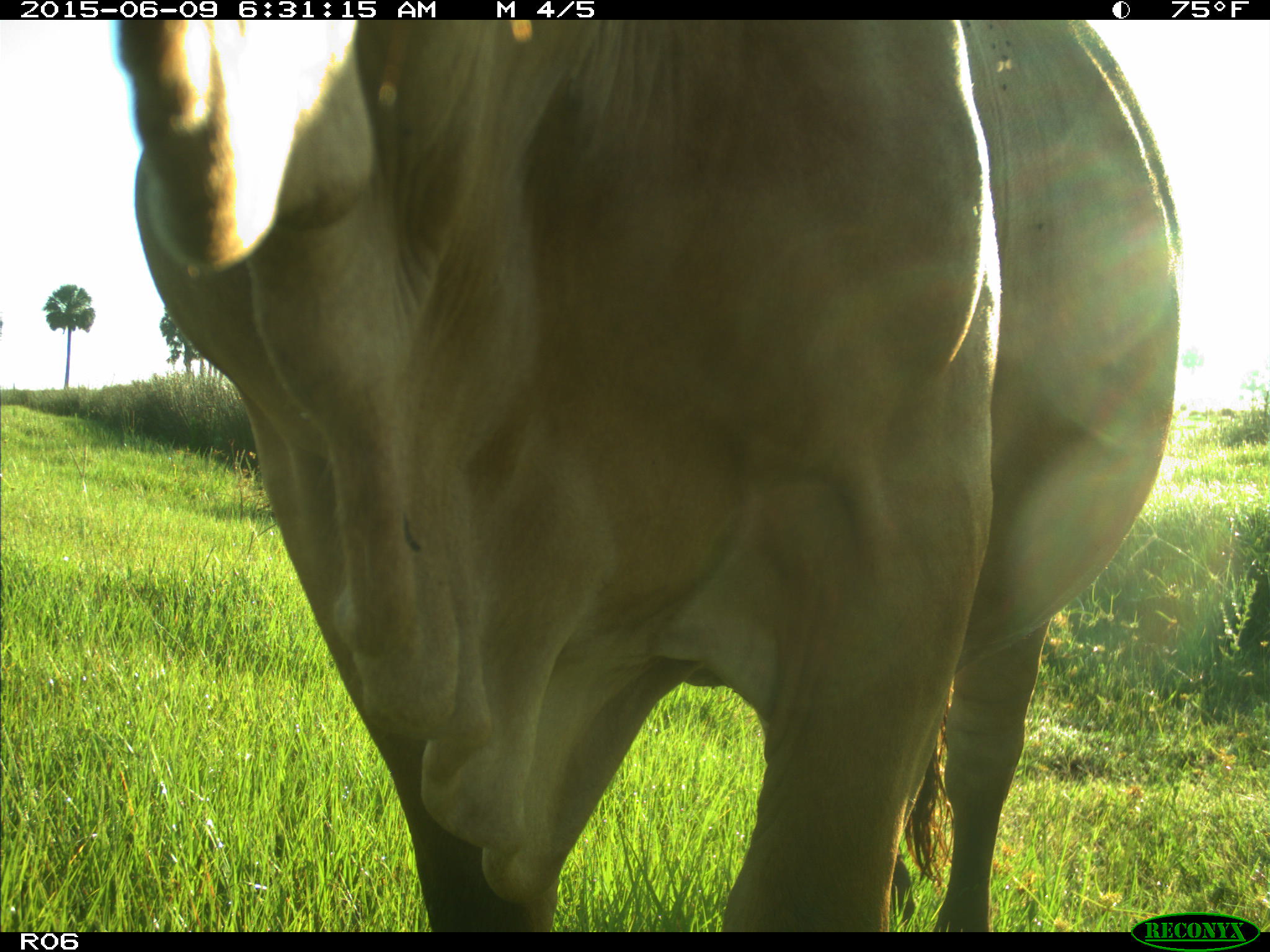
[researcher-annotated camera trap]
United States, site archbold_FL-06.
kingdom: Animalia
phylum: Chordata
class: Mammalia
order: Artiodactyla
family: Bovidae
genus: Bos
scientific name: Bos taurus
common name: domestic cow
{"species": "Bos taurus (domestic cow)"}